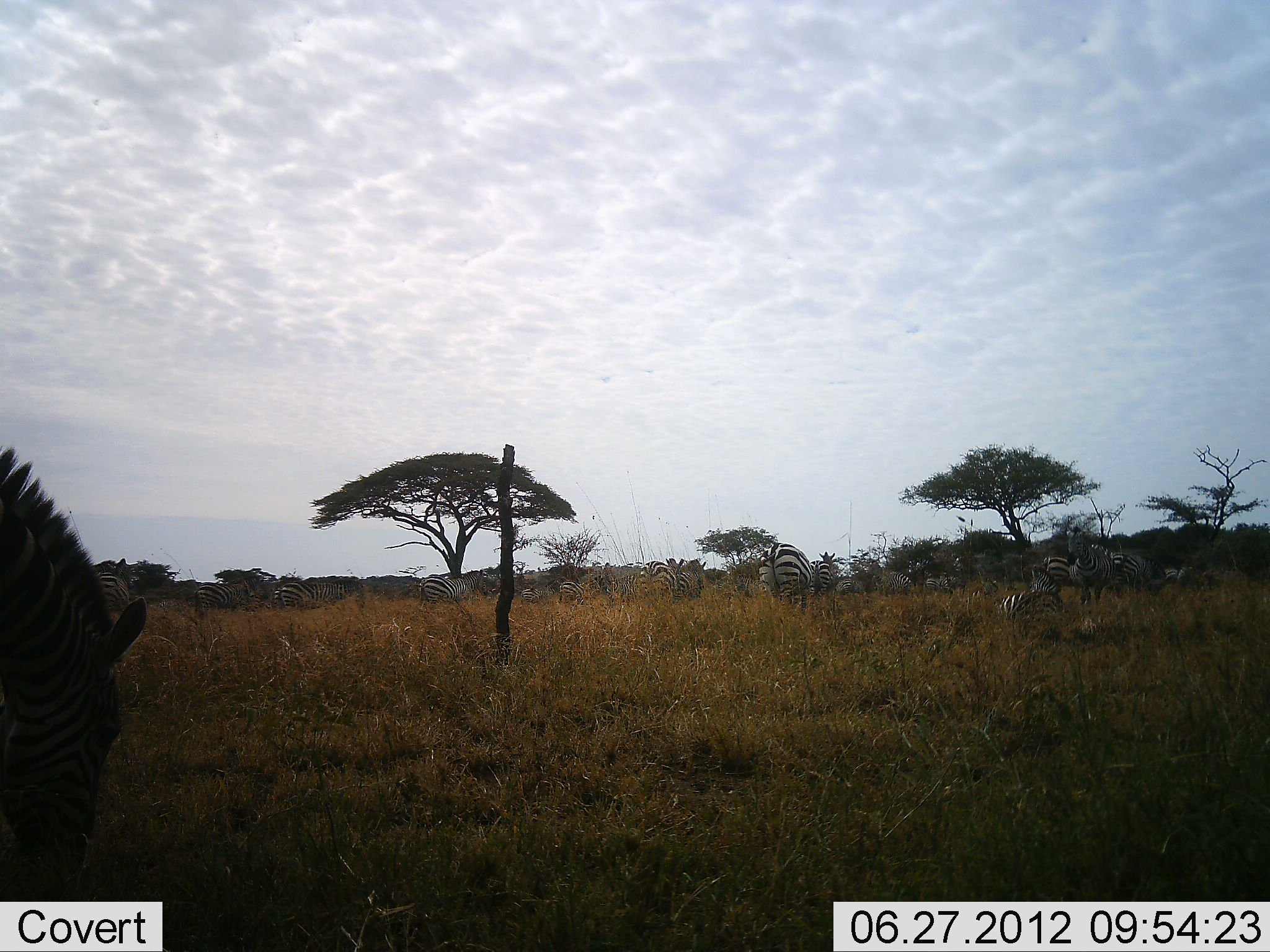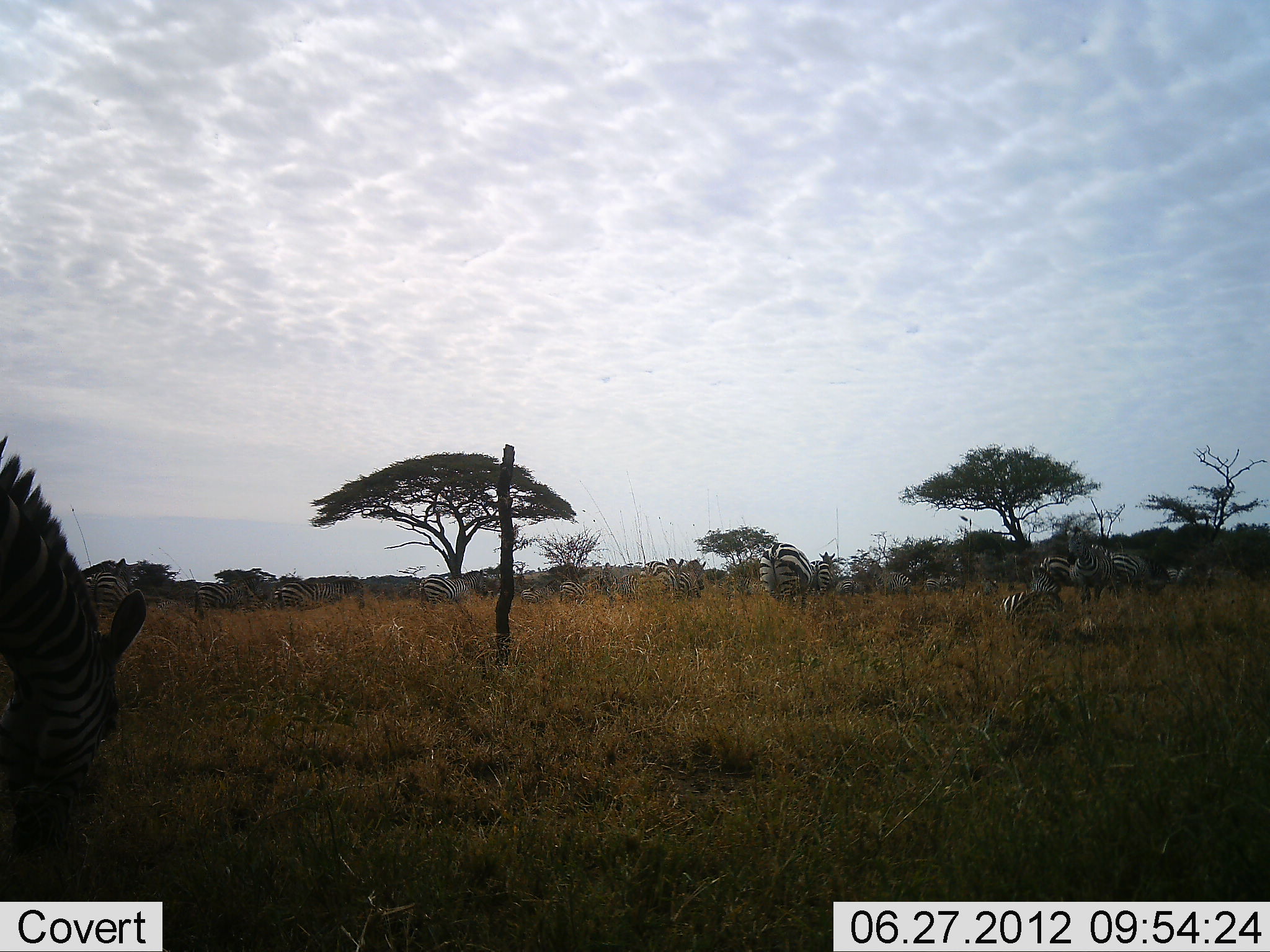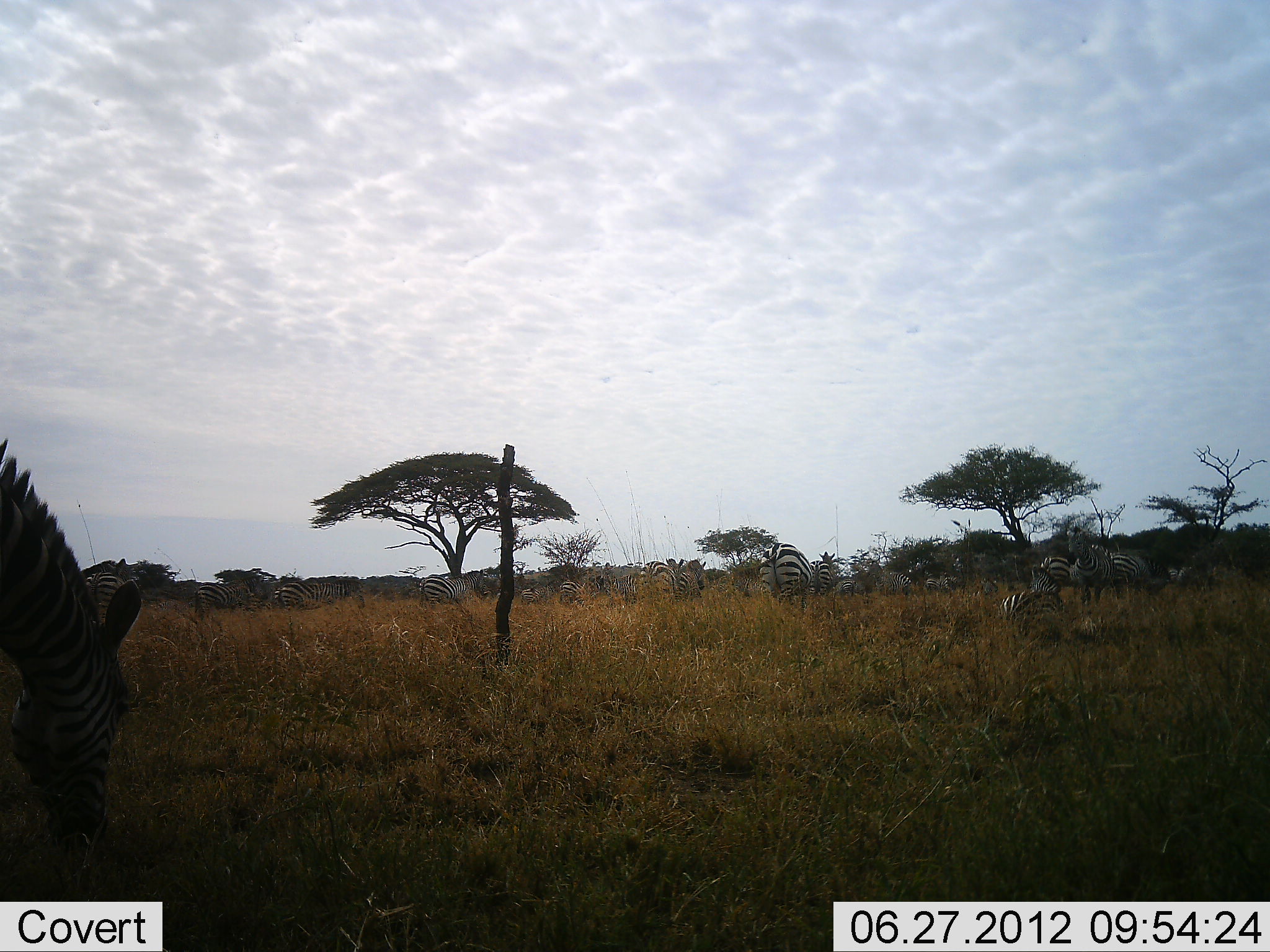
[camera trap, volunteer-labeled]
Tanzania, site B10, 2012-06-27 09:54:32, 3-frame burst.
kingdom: Animalia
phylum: Chordata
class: Mammalia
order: Perissodactyla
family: Equidae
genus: Equus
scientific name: Equus quagga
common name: plains zebra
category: zebra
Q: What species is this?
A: Zebra (plains zebra) (Equus quagga).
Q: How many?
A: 11-50.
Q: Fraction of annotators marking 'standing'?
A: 60%.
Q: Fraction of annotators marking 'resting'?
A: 50%.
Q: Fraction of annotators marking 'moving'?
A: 0%.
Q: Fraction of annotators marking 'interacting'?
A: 0%.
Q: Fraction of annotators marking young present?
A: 0%.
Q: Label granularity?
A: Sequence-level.